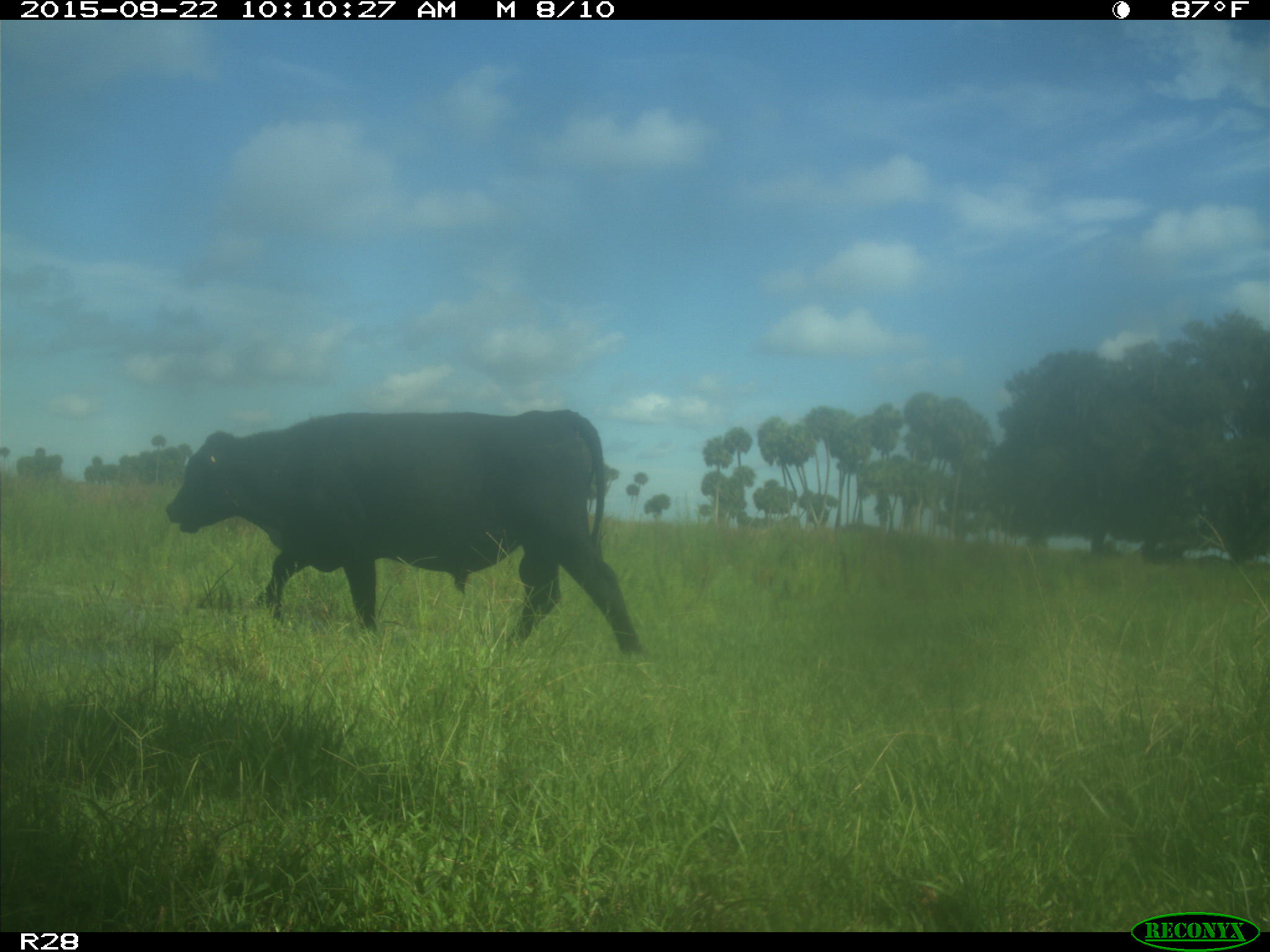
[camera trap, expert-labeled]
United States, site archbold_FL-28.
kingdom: Animalia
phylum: Chordata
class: Mammalia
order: Artiodactyla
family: Bovidae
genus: Bos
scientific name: Bos taurus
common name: domestic cow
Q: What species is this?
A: Bos taurus (domestic cow).